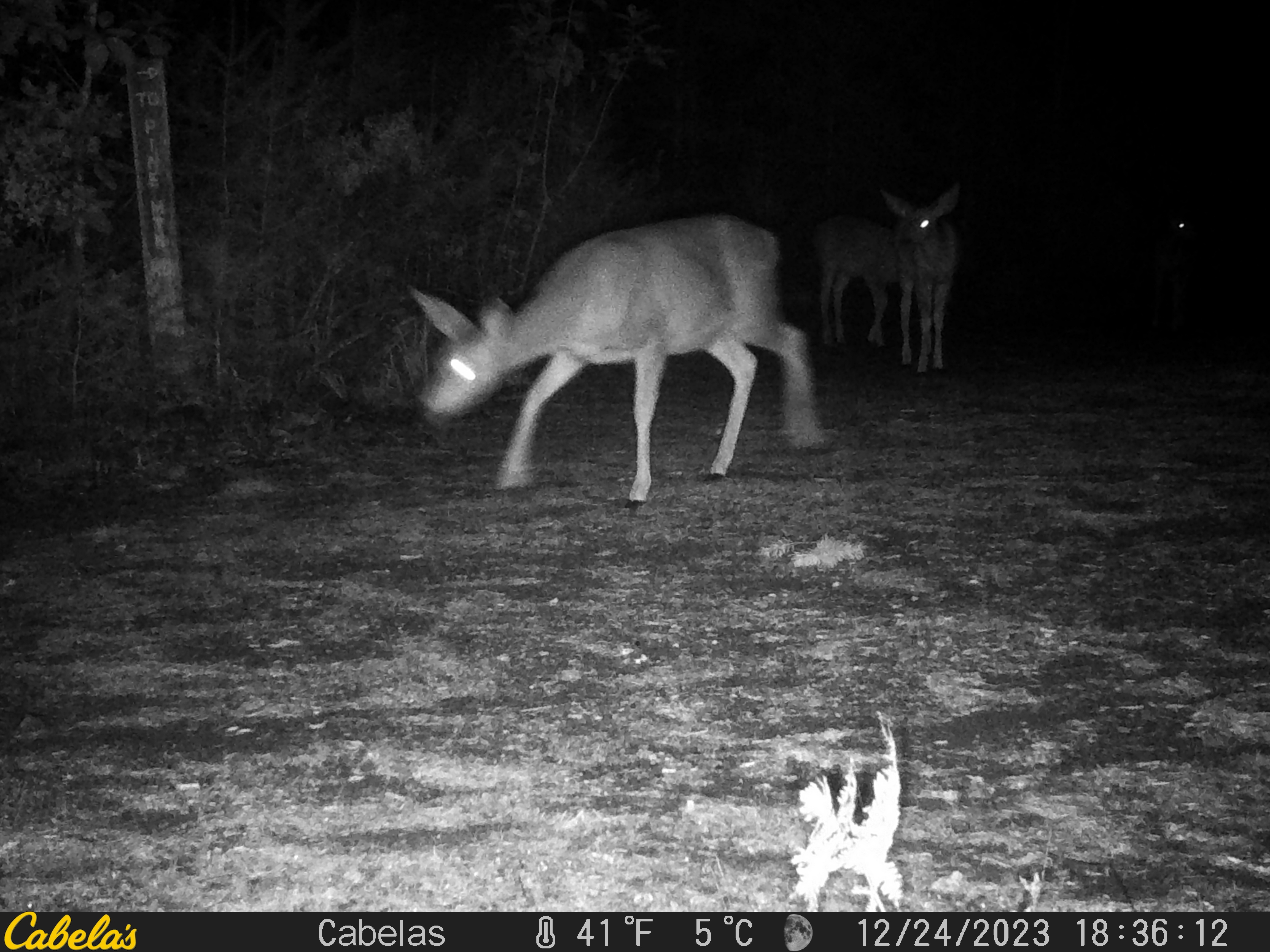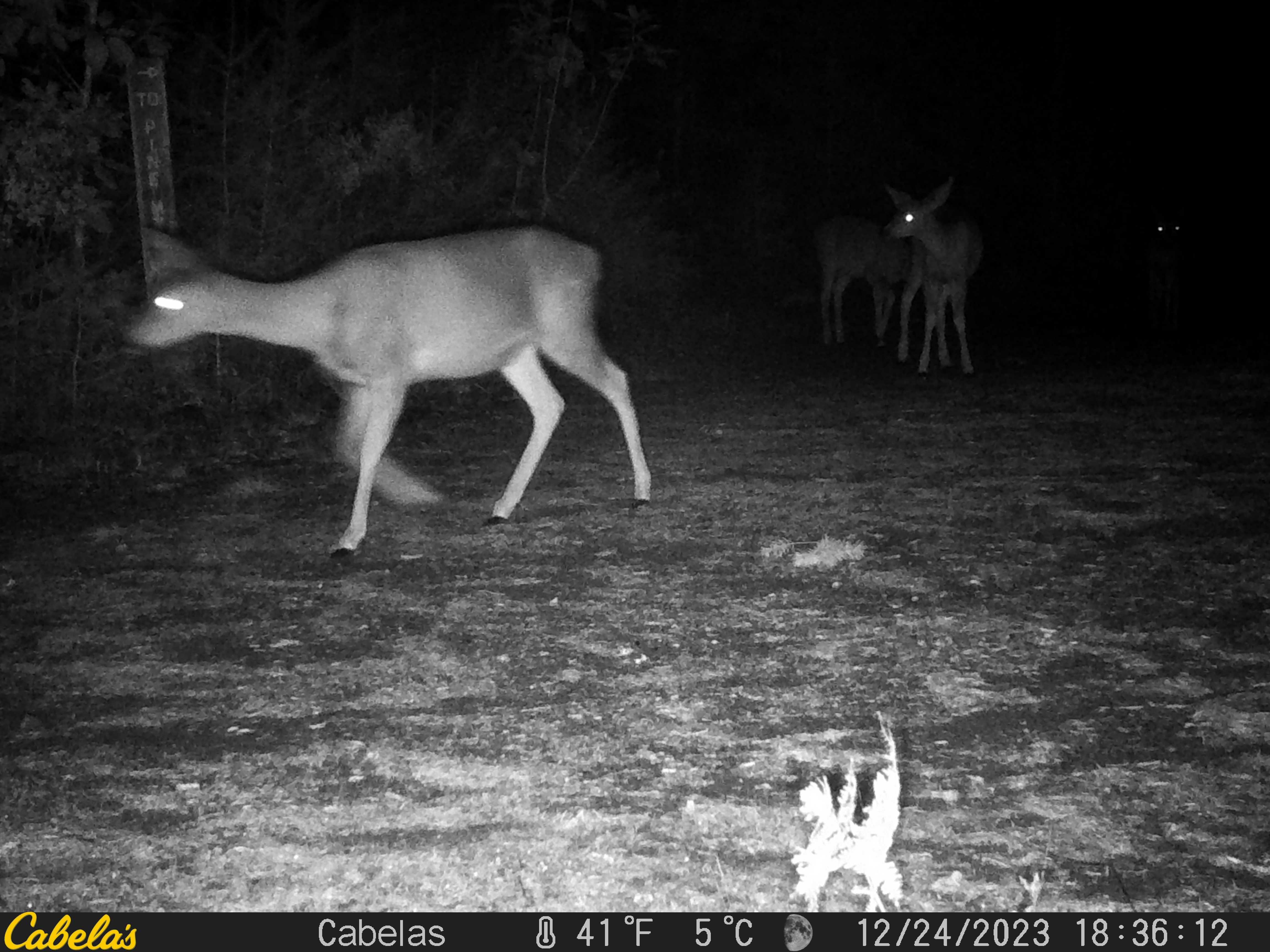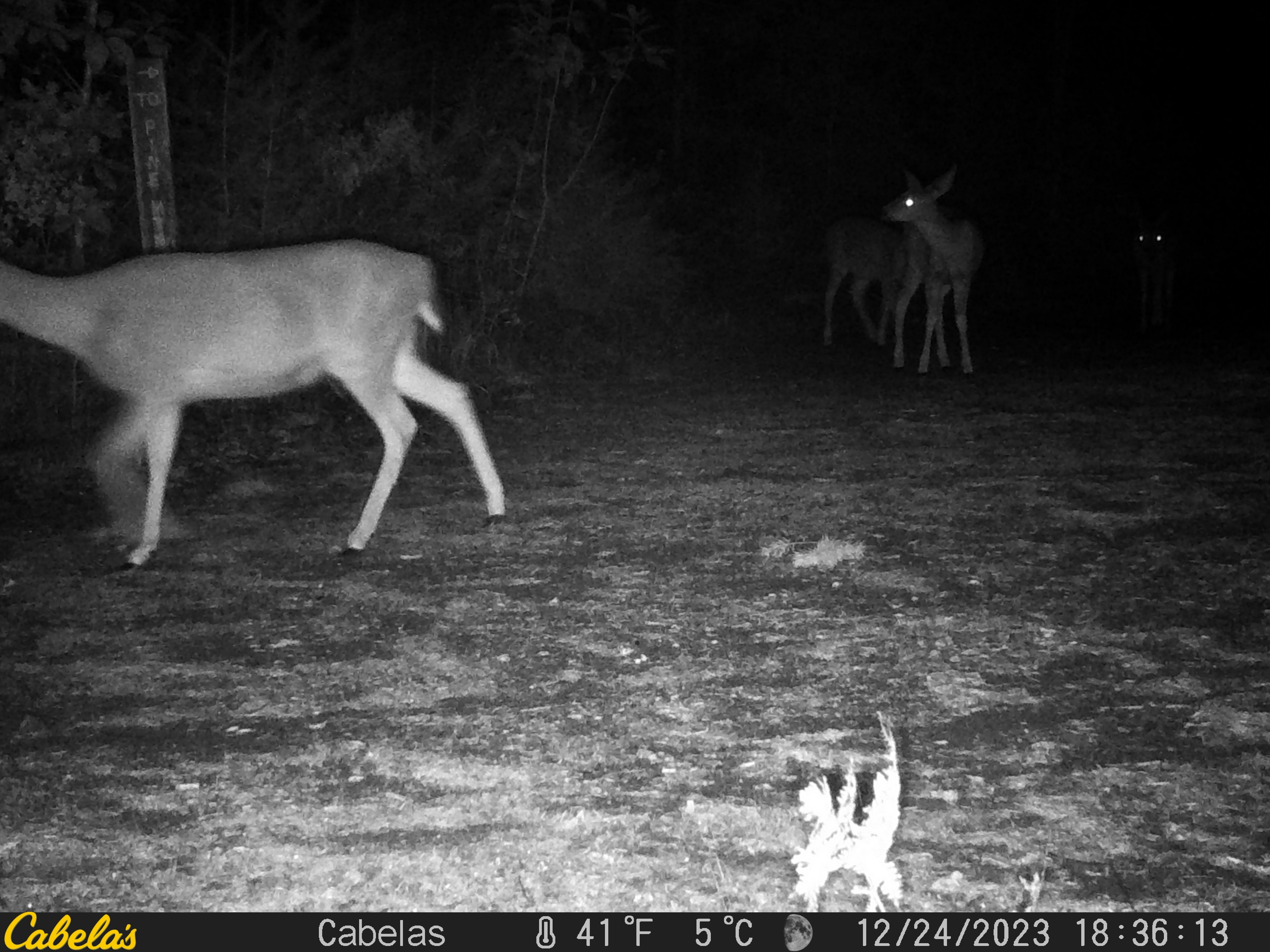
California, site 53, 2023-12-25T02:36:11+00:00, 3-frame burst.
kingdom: Animalia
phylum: Chordata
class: Mammalia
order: Artiodactyla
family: Cervidae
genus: Odocoileus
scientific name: Odocoileus hemionus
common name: mule deer